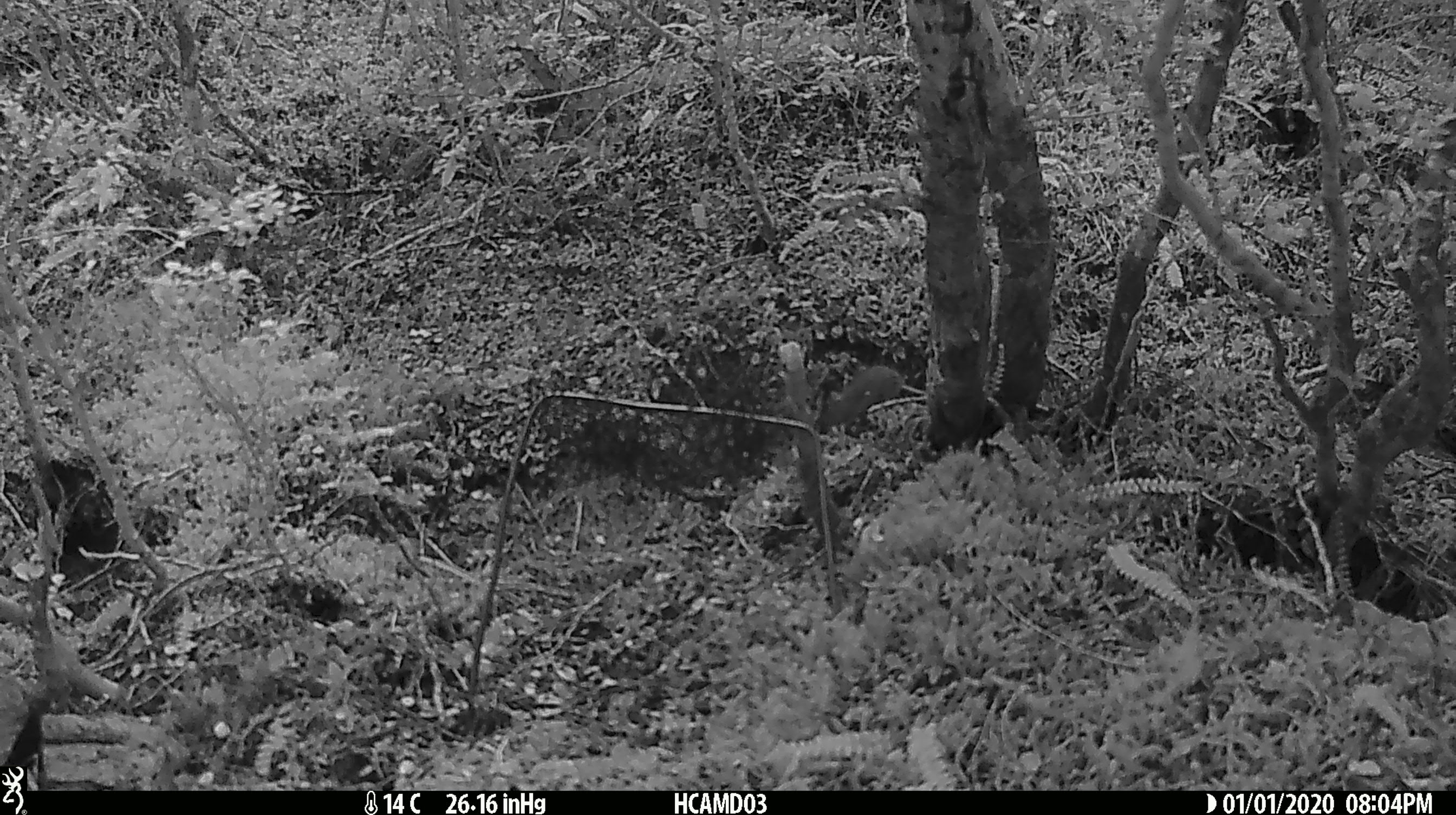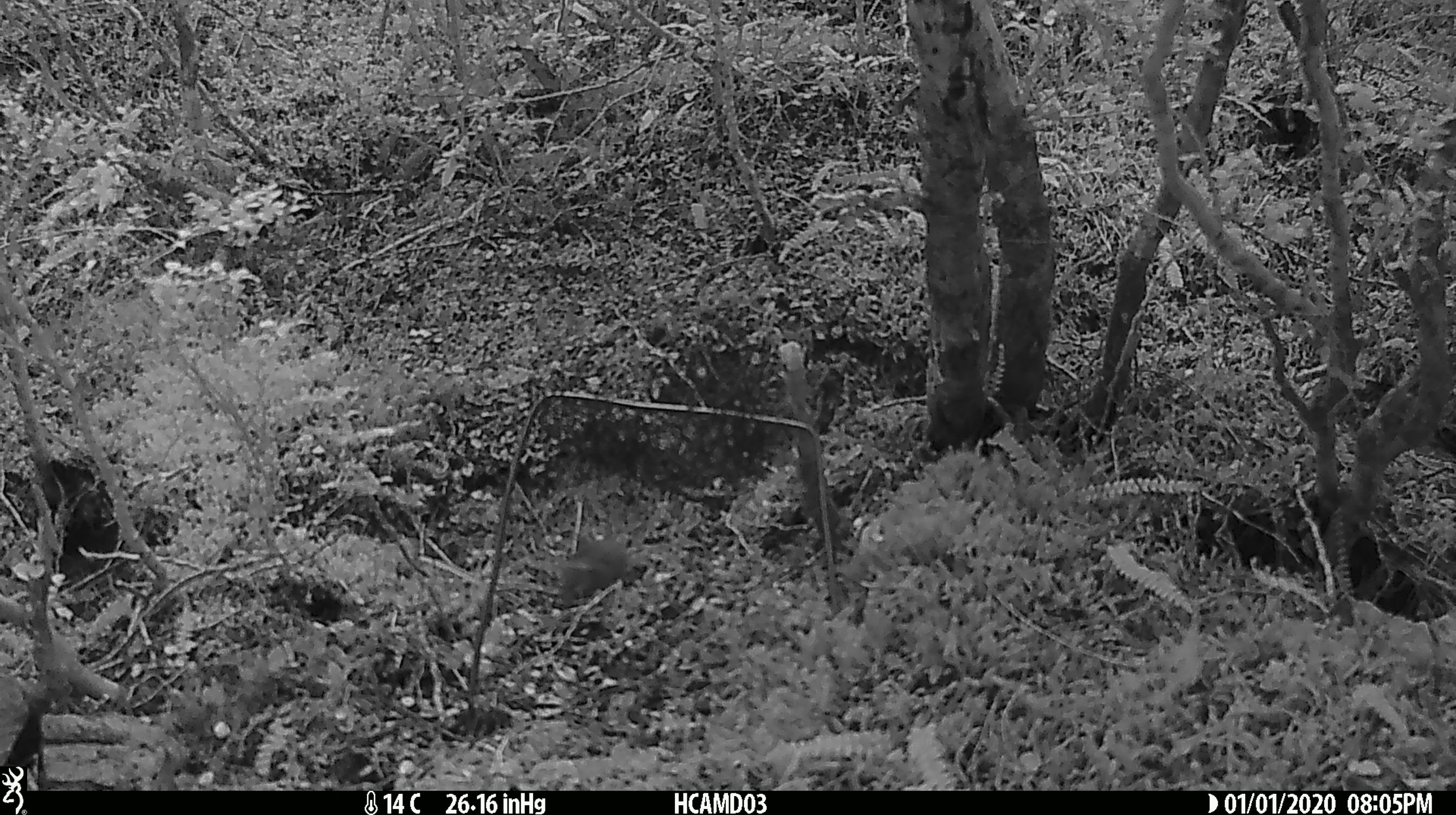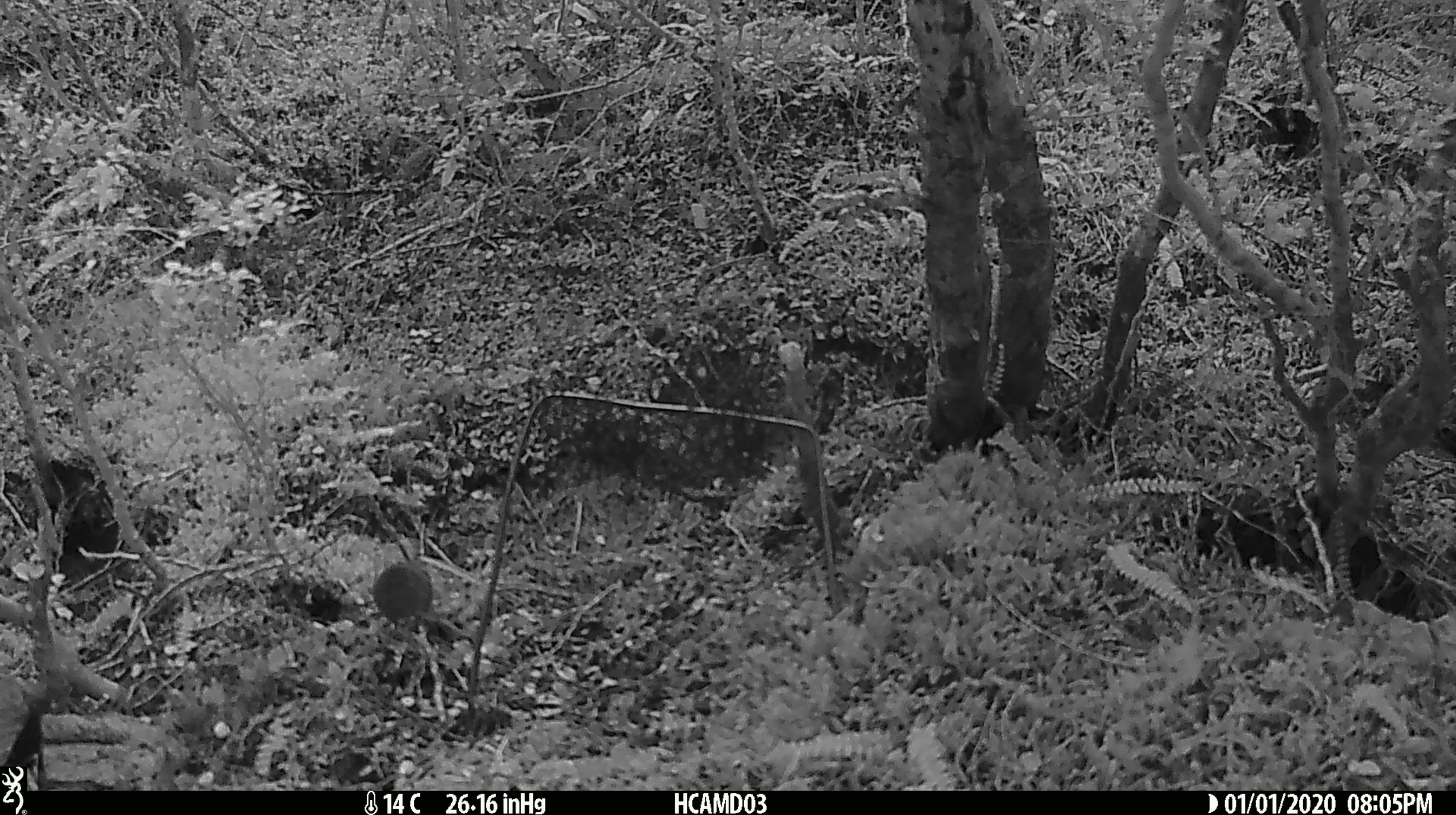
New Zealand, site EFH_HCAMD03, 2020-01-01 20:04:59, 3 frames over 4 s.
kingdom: Animalia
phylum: Chordata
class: Mammalia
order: Rodentia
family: Muridae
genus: Mus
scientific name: Mus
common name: mouse